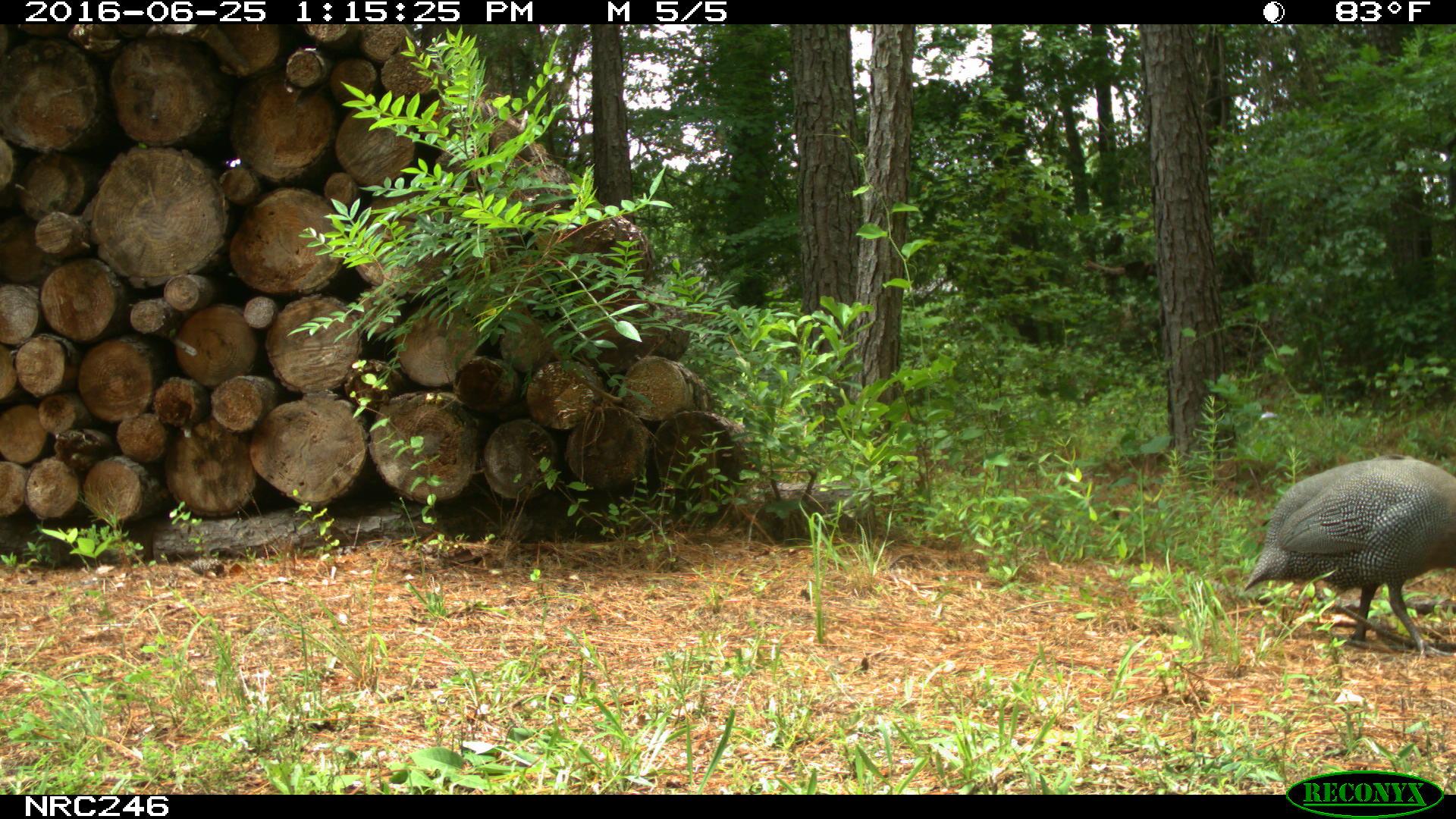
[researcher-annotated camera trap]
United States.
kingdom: Animalia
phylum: Chordata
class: Aves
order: Galliformes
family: Phasianidae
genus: Meleagris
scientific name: Meleagris gallopavo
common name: wild turkey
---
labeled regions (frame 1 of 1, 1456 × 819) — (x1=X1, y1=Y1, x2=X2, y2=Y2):
Wild Turkey: (x1=1234, y1=434, x2=1447, y2=640)